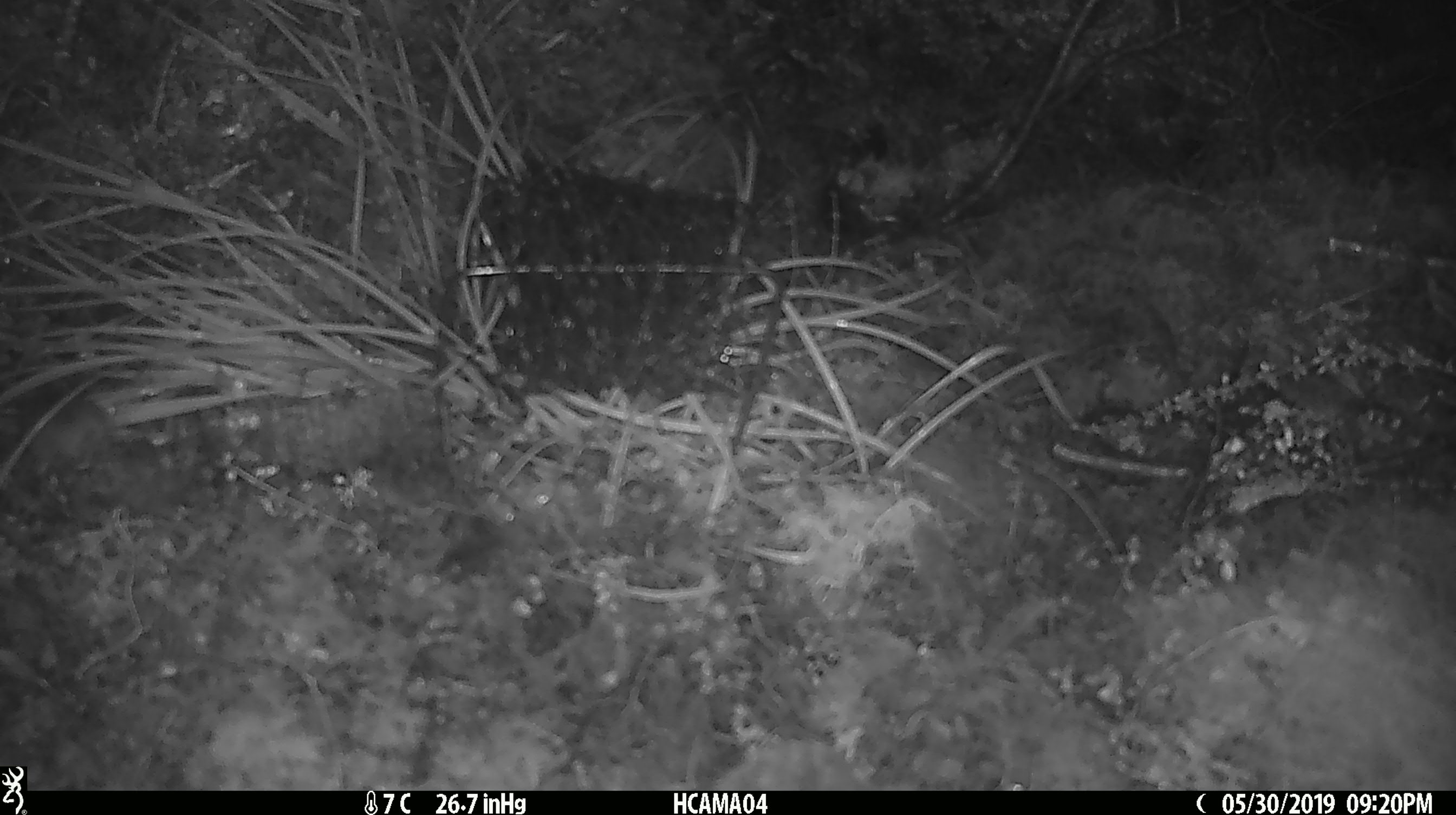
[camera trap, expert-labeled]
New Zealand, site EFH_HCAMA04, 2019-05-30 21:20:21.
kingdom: Animalia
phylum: Chordata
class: Mammalia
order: Rodentia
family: Muridae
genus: Mus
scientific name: Mus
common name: mouse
Mouse (Mus).